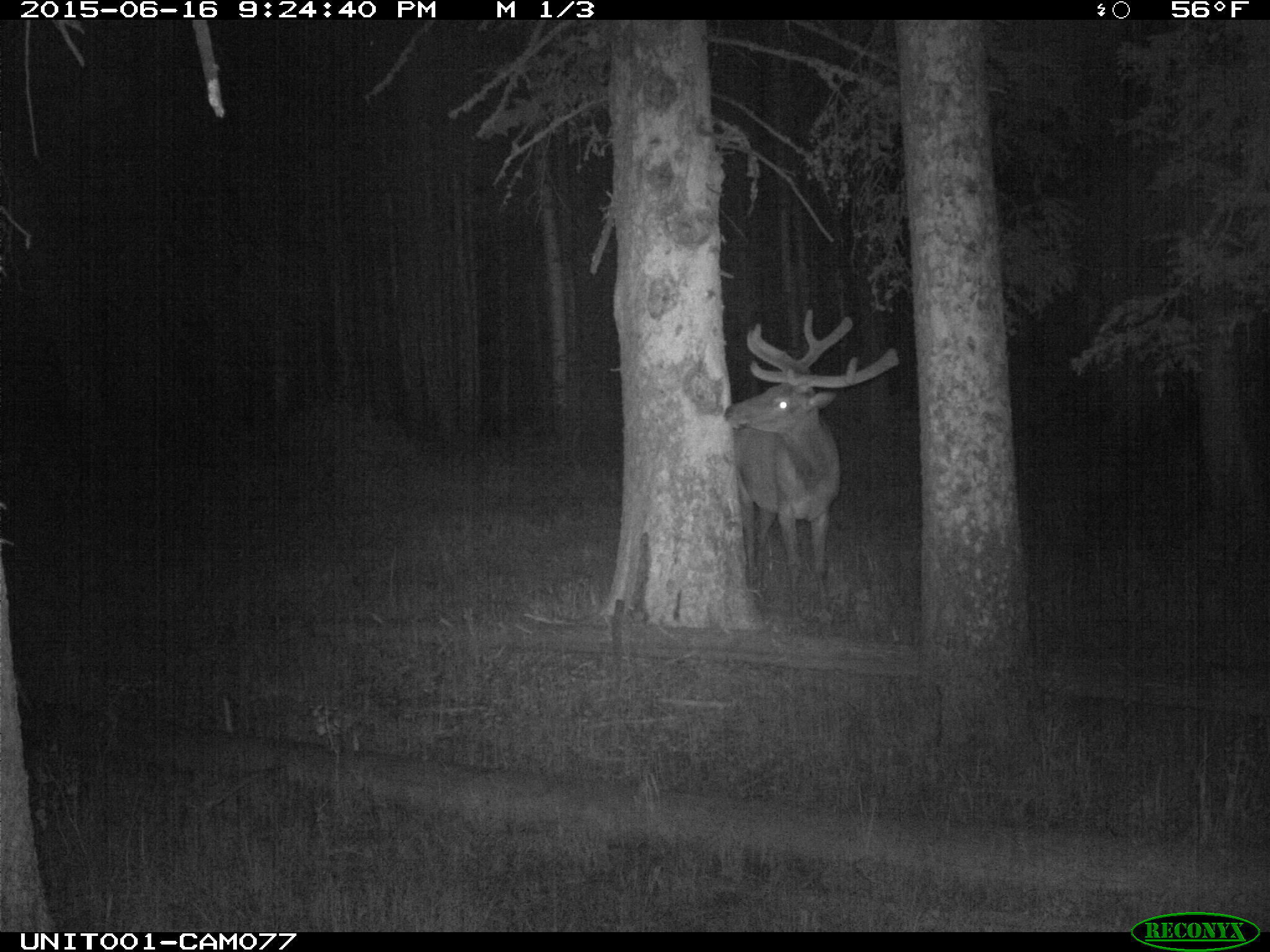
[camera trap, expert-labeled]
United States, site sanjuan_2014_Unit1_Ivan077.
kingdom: Animalia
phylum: Chordata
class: Mammalia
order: Artiodactyla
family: Cervidae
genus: Cervus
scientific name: Cervus elaphus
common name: red deer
Cervus elaphus (red deer).